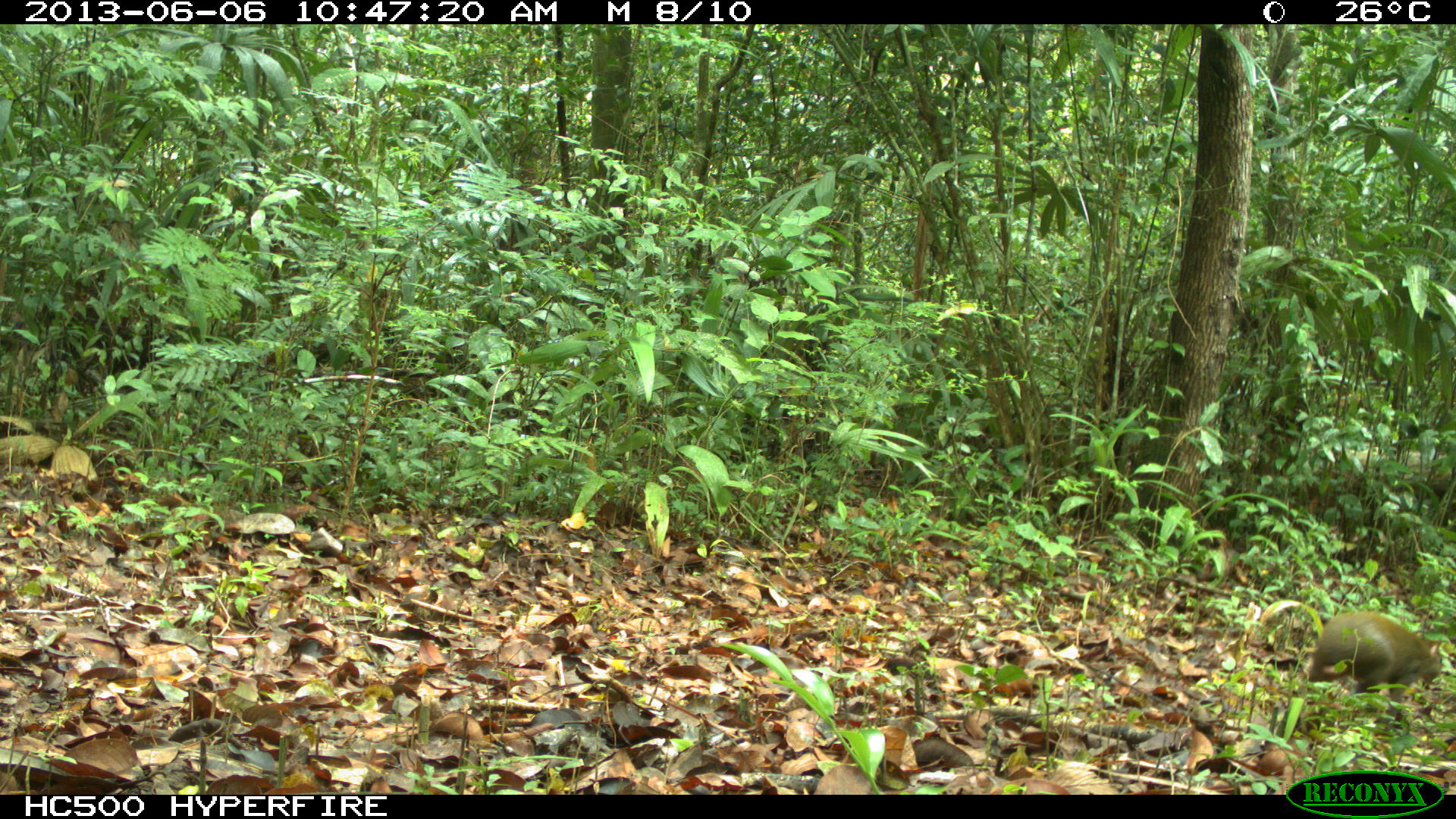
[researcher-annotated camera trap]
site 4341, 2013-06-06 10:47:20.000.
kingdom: Animalia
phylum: Chordata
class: Mammalia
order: Rodentia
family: Dasyproctidae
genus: Dasyprocta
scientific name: Dasyprocta punctata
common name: central american agouti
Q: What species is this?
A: Dasyprocta punctata (central american agouti).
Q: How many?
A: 1.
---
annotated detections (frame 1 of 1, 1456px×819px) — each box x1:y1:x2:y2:
dasyprocta punctata: 1306:605:1444:726